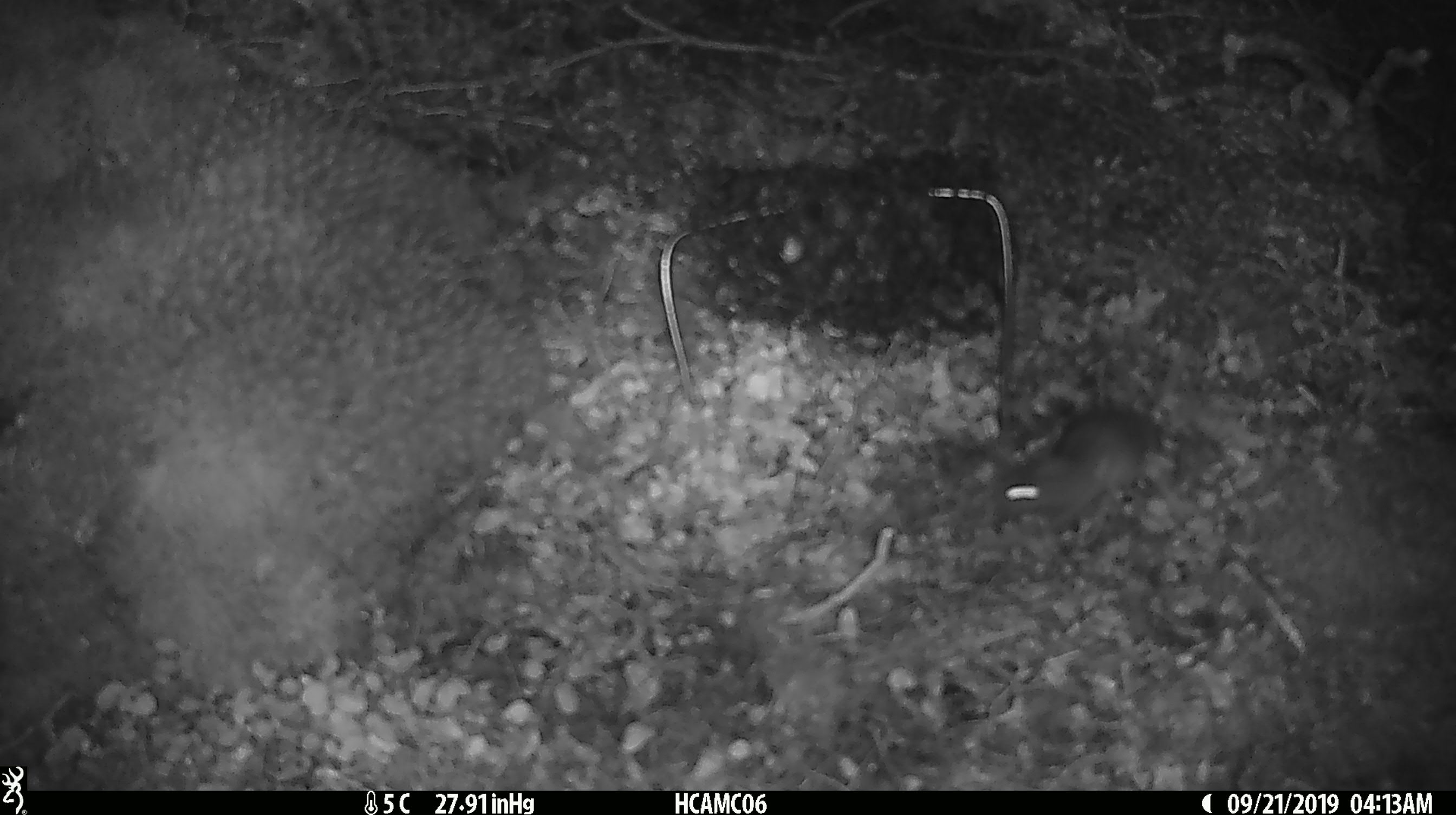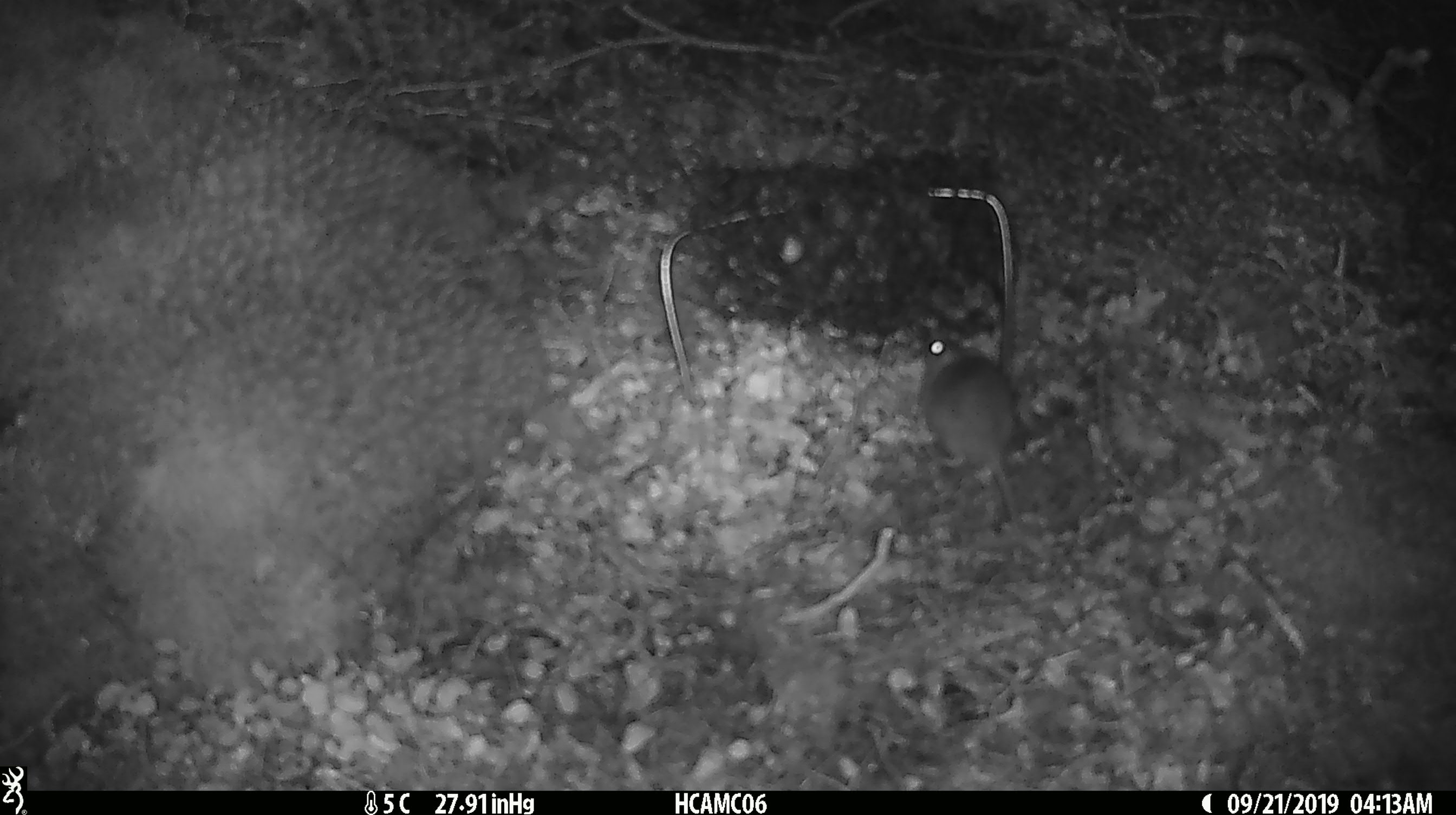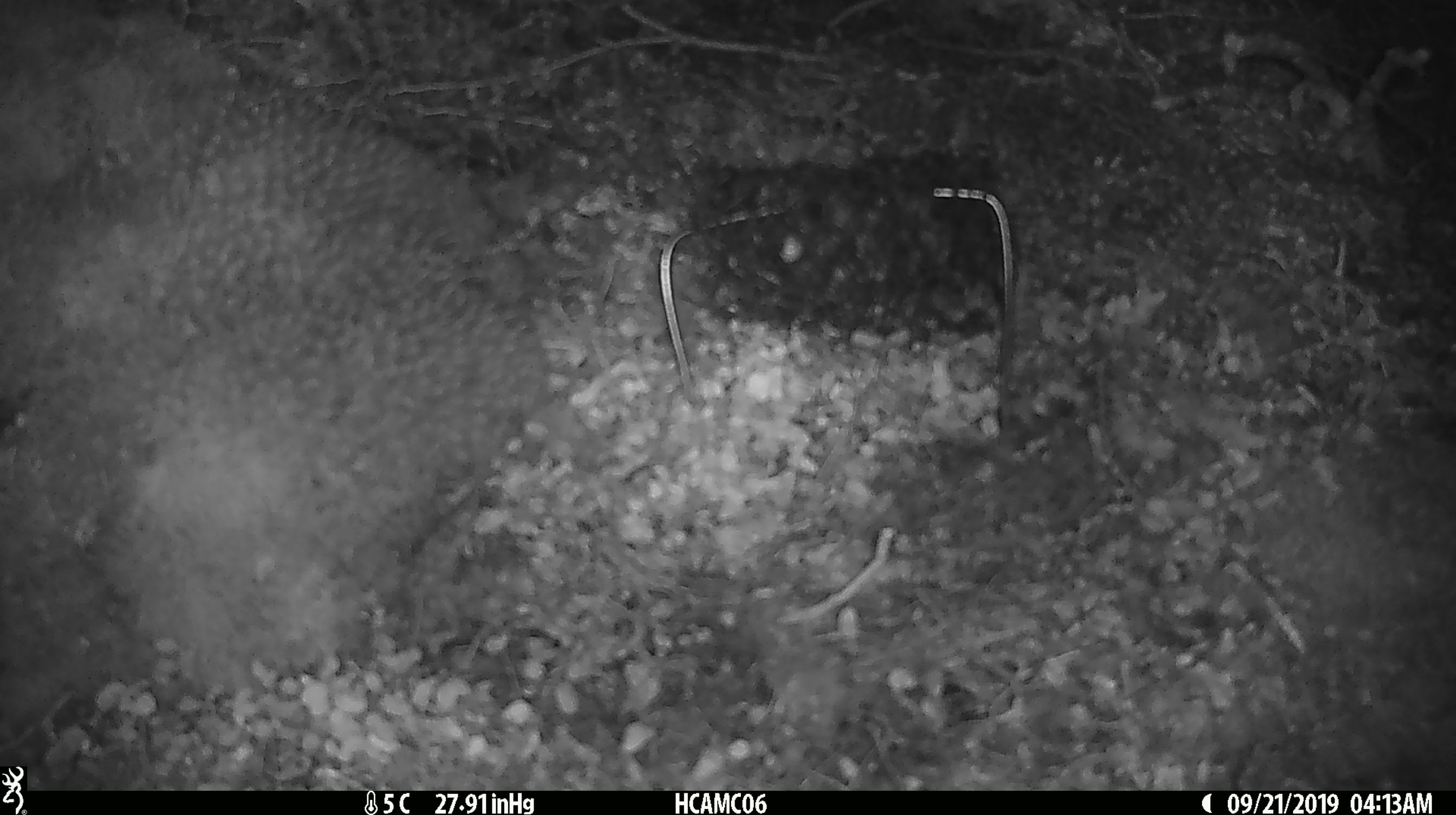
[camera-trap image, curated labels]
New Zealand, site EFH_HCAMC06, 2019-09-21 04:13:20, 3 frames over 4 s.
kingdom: Animalia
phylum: Chordata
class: Mammalia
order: Rodentia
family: Muridae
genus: Mus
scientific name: Mus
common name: mouse